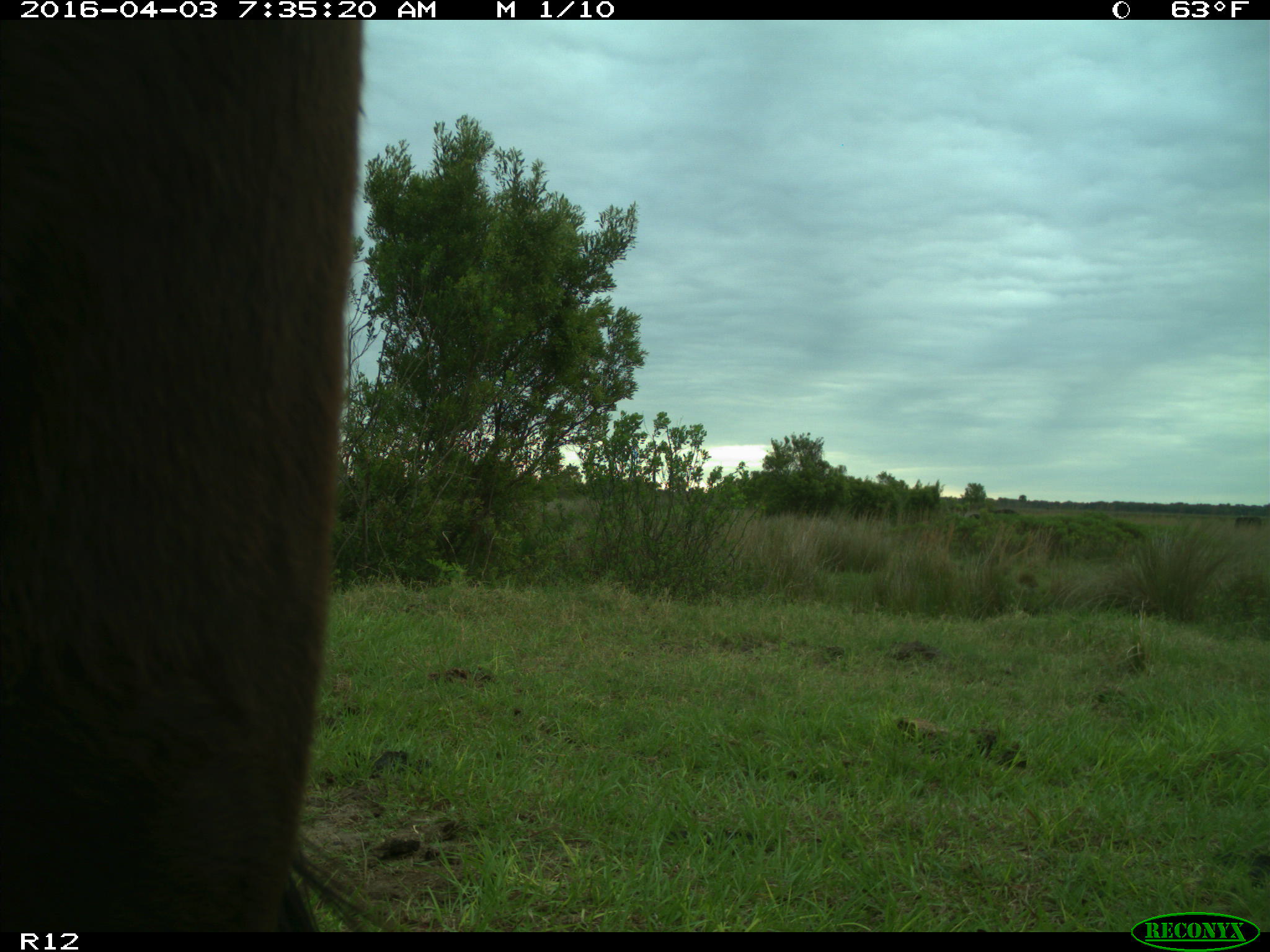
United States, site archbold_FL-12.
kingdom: Animalia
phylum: Chordata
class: Mammalia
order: Artiodactyla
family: Bovidae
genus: Bos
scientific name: Bos taurus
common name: domestic cow